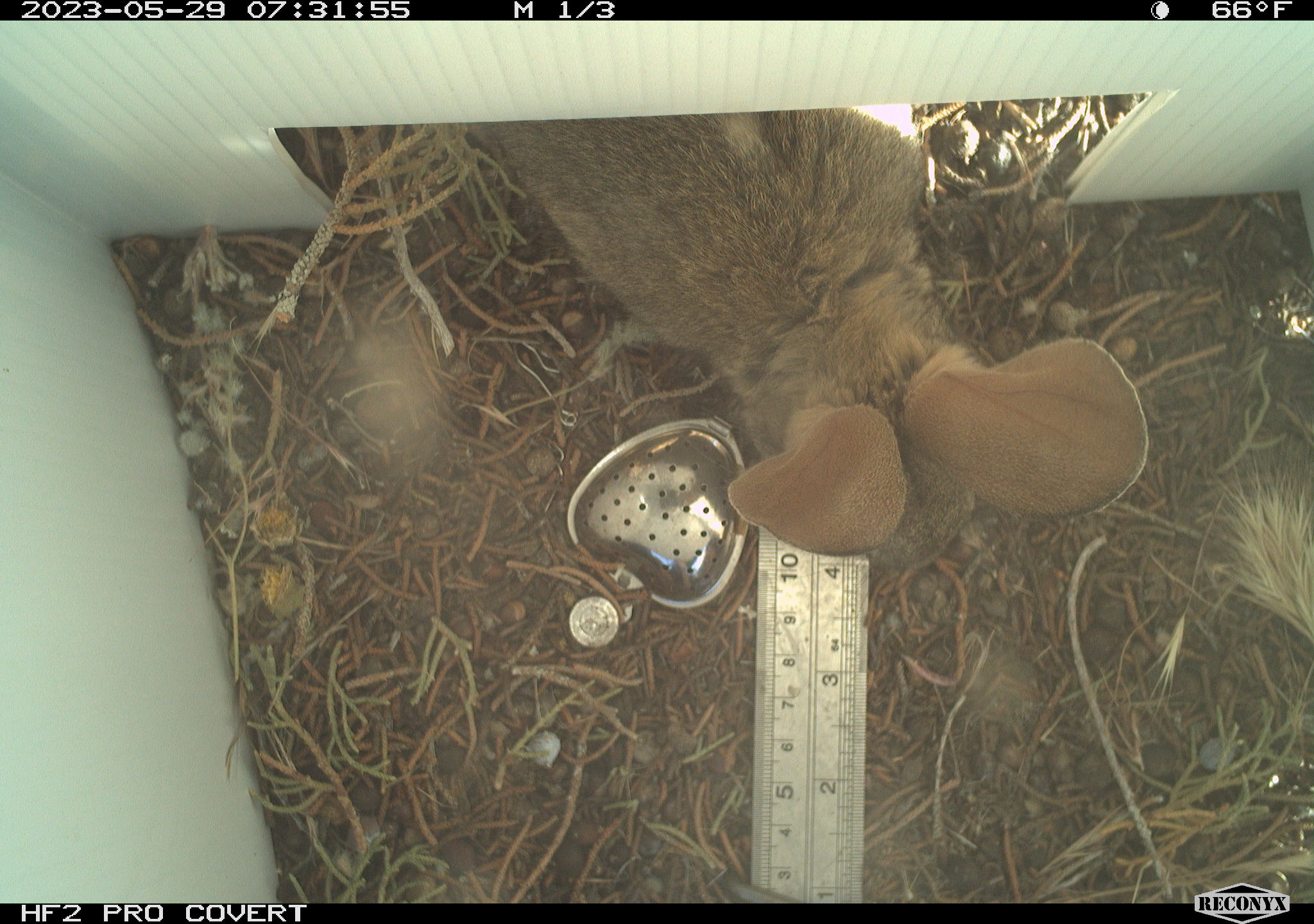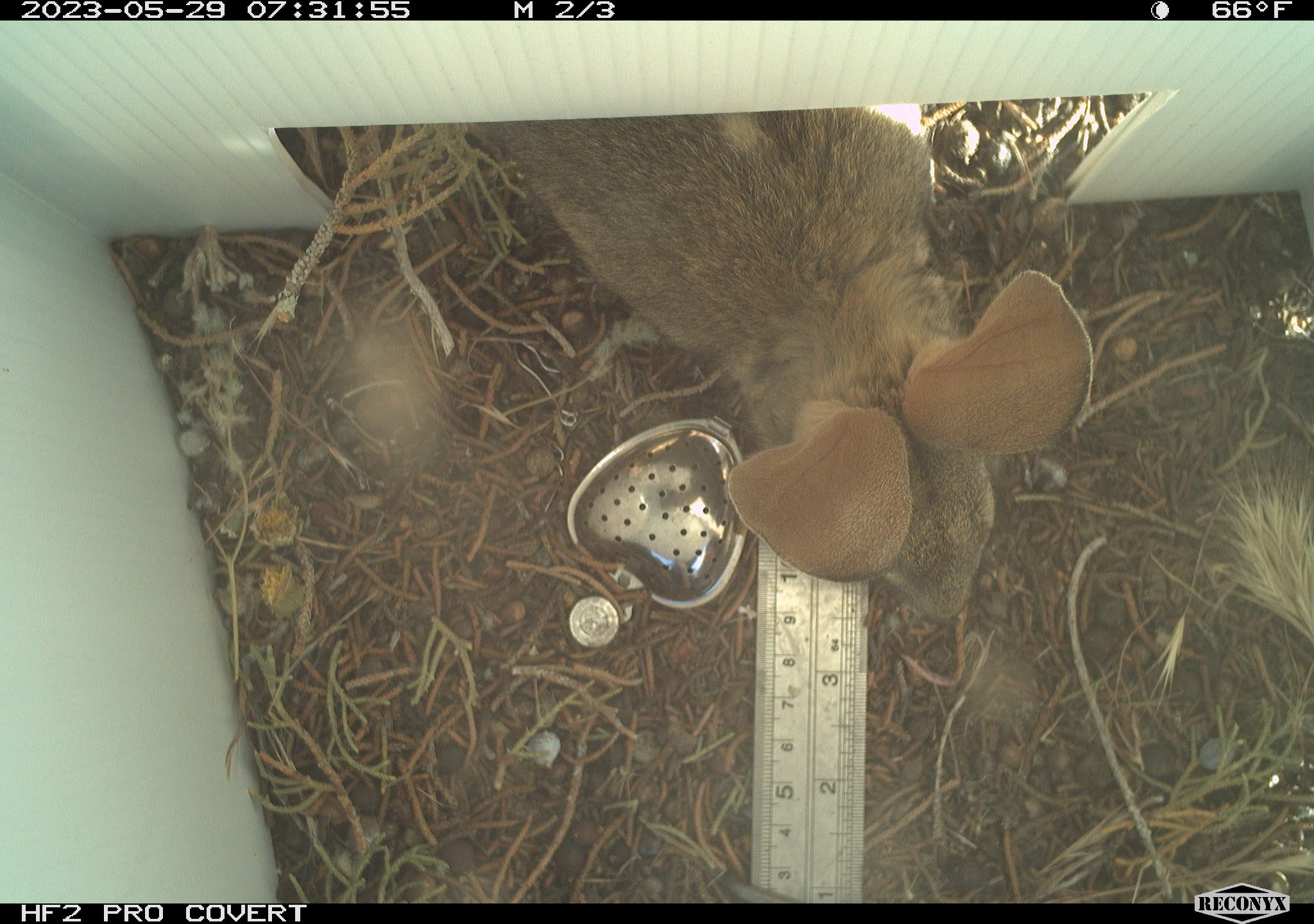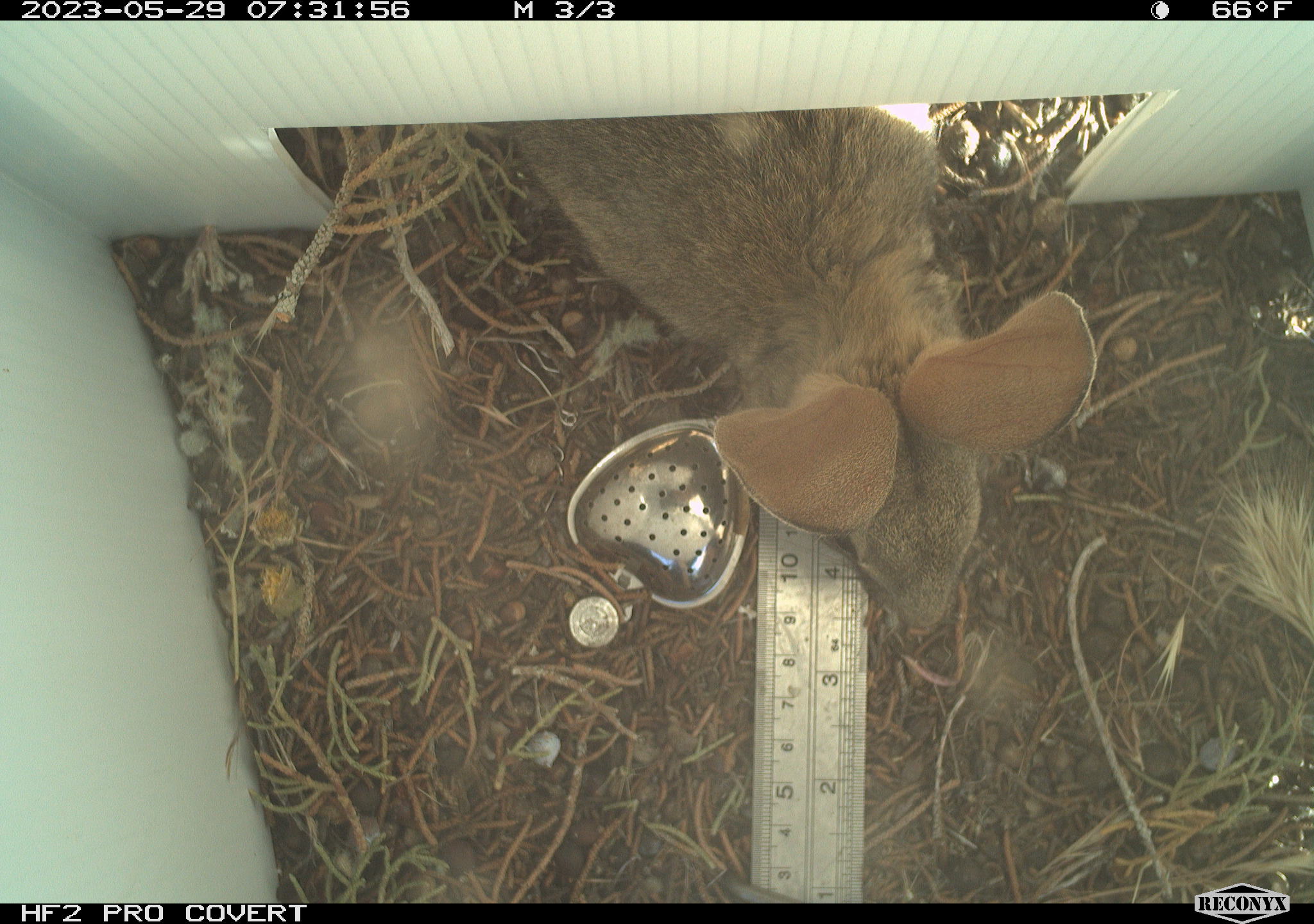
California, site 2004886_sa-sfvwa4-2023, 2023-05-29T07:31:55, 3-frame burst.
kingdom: Animalia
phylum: Chordata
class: Mammalia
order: Lagomorpha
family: Leporidae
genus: Sylvilagus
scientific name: Sylvilagus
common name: cottontail rabbits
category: sylvilagus species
Sylvilagus species (cottontail rabbits) (Sylvilagus).